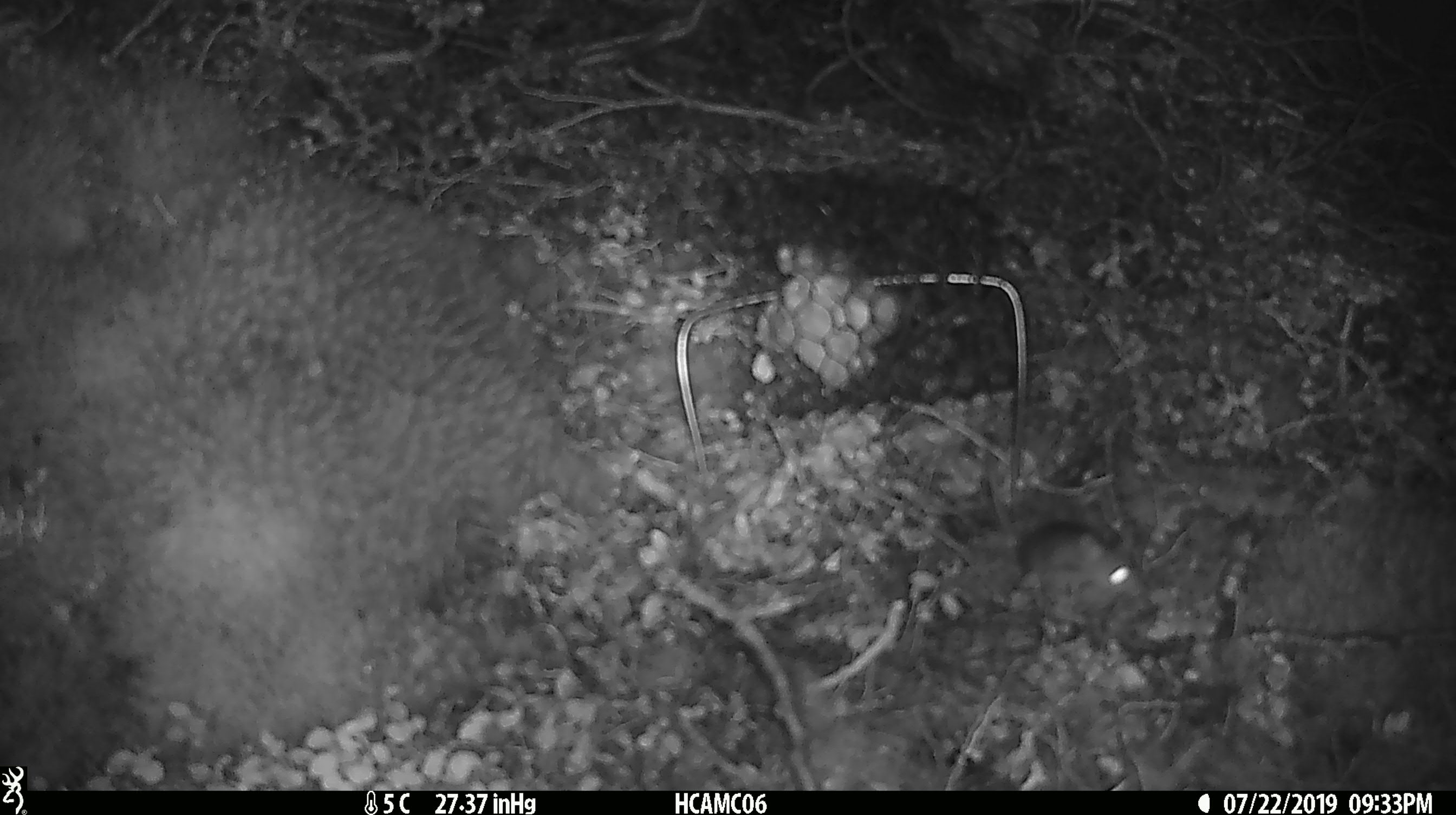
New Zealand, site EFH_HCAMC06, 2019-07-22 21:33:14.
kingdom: Animalia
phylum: Chordata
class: Mammalia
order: Rodentia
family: Muridae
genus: Mus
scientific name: Mus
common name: mouse